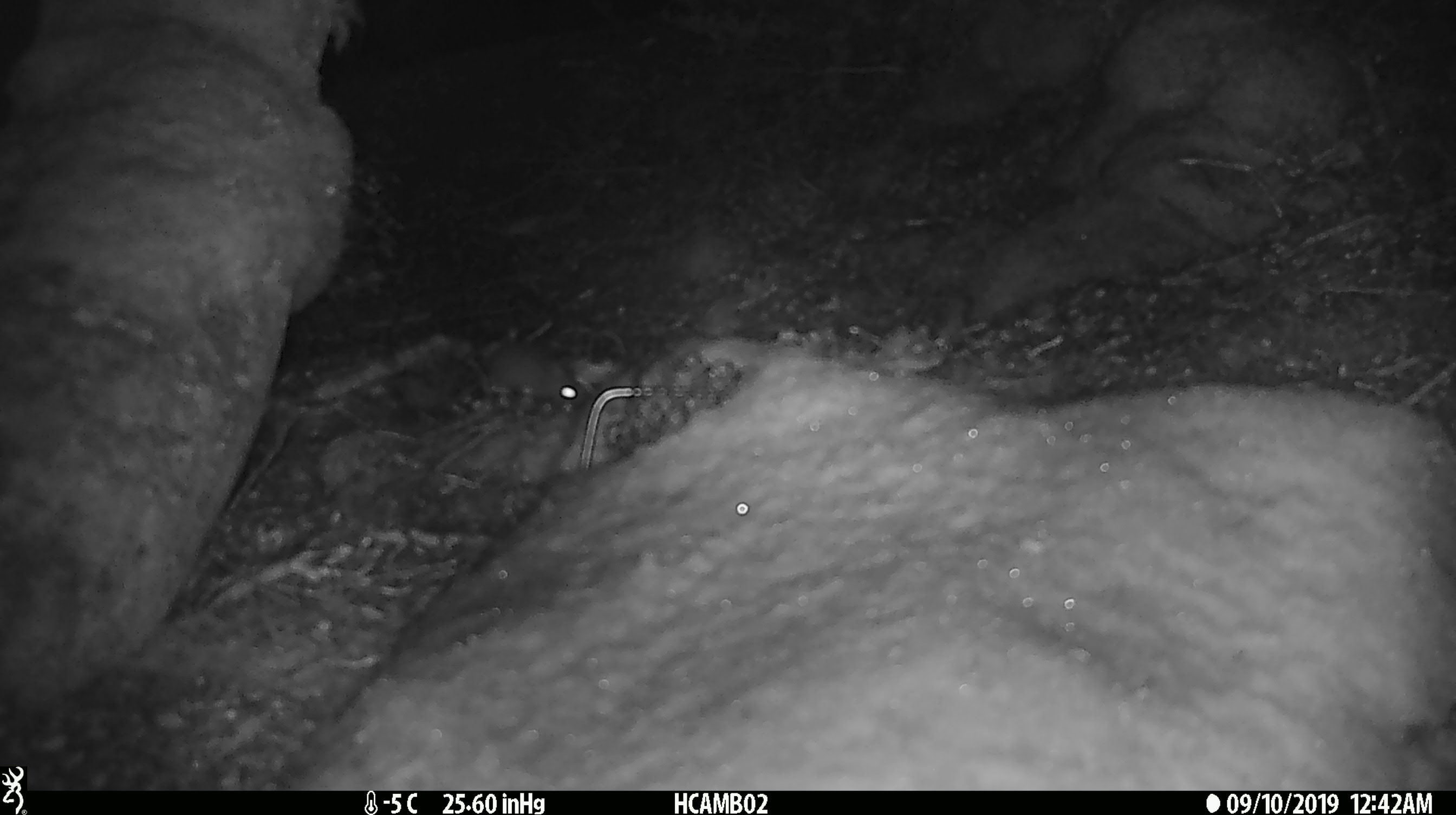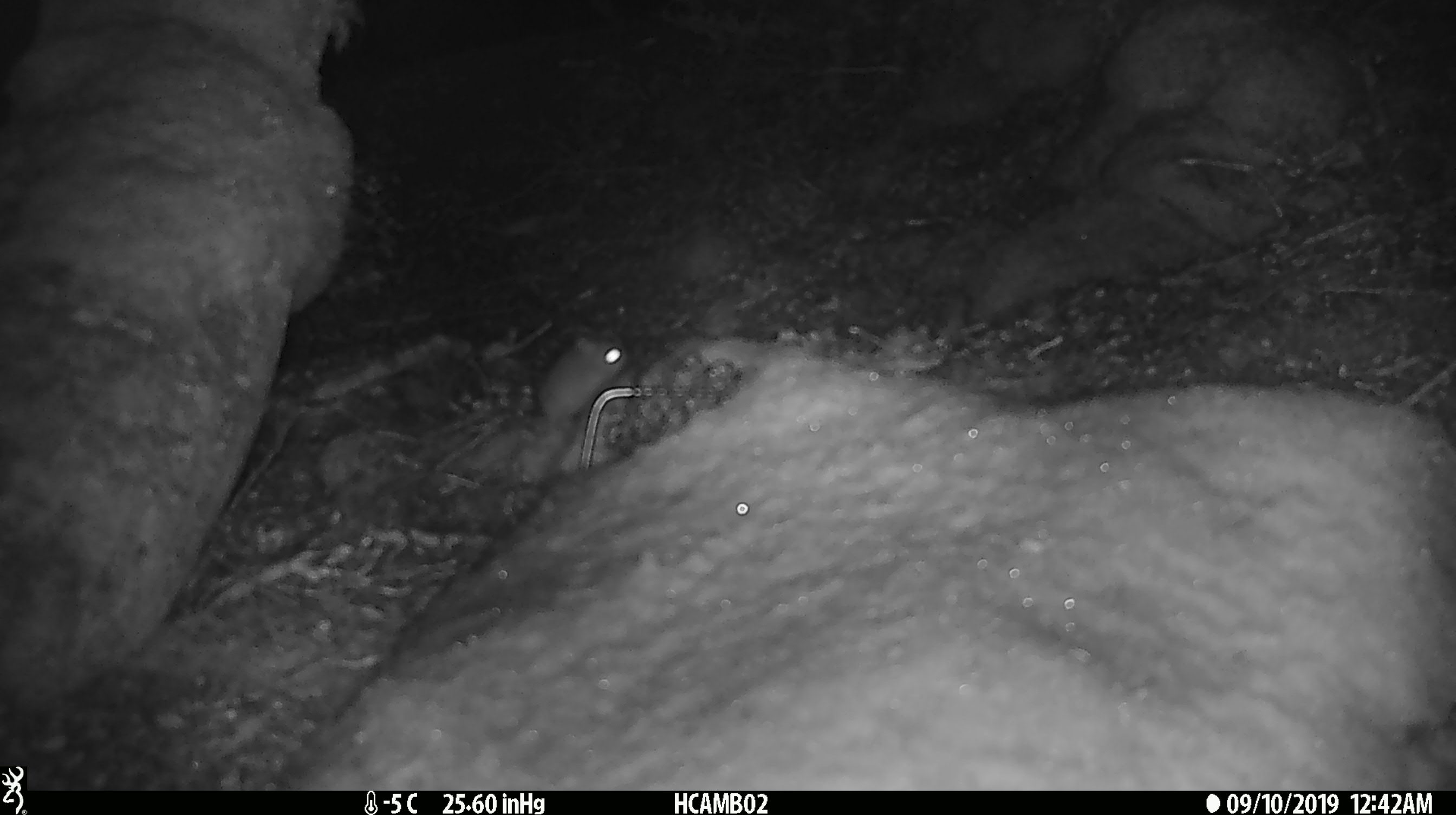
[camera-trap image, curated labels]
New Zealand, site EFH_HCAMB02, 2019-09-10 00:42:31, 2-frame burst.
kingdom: Animalia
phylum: Chordata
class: Mammalia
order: Rodentia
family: Muridae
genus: Mus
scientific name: Mus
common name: mouse